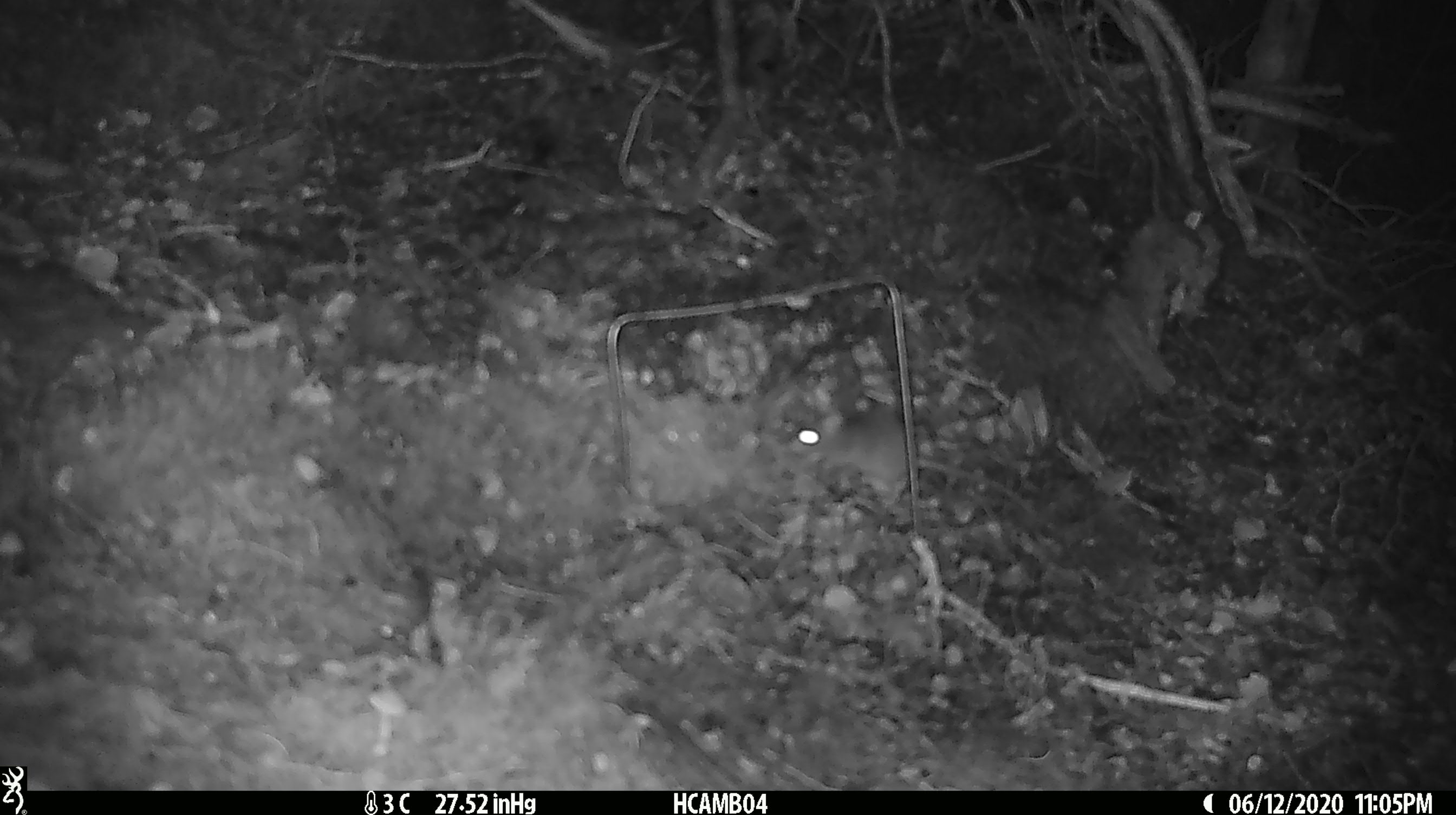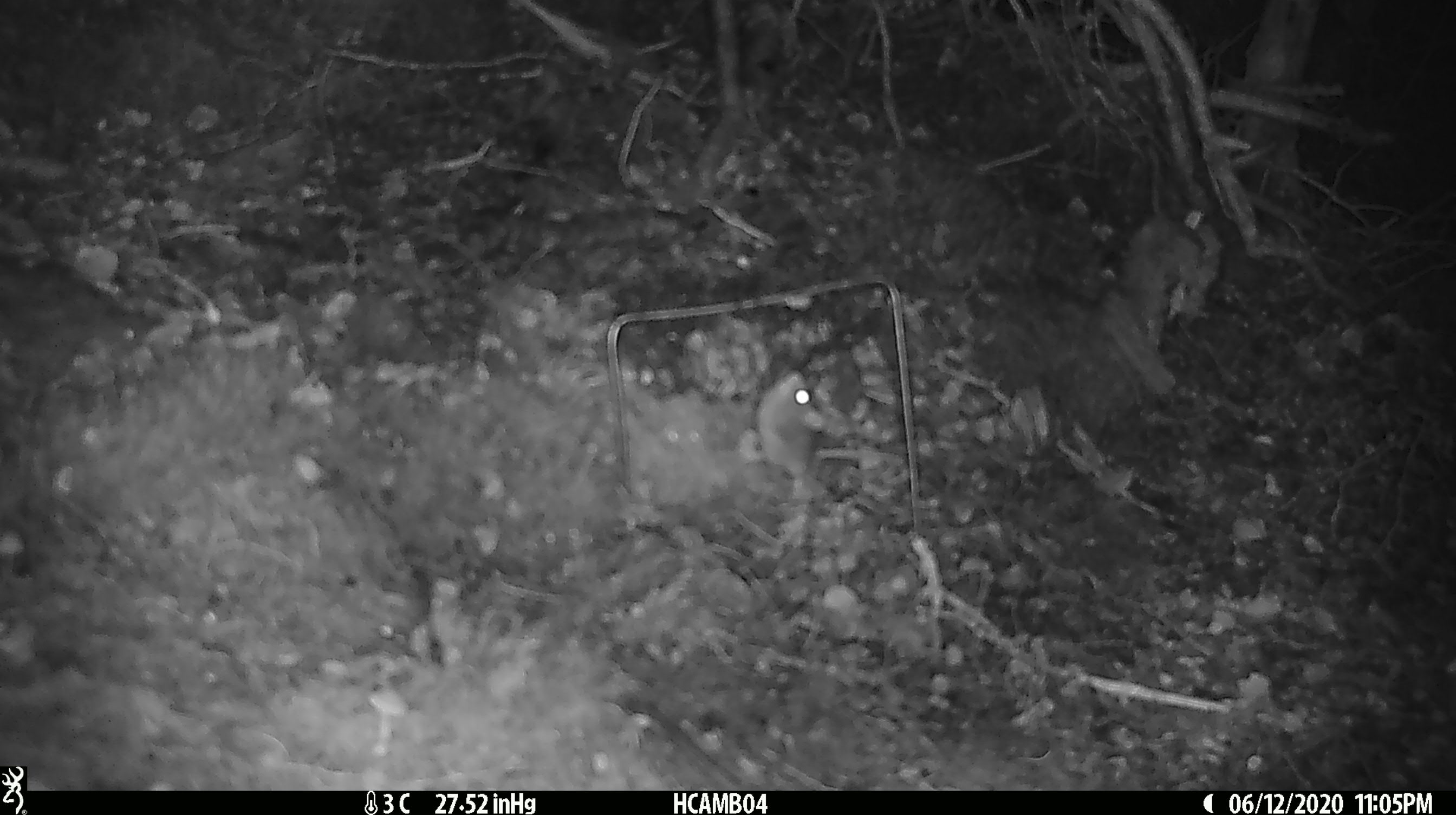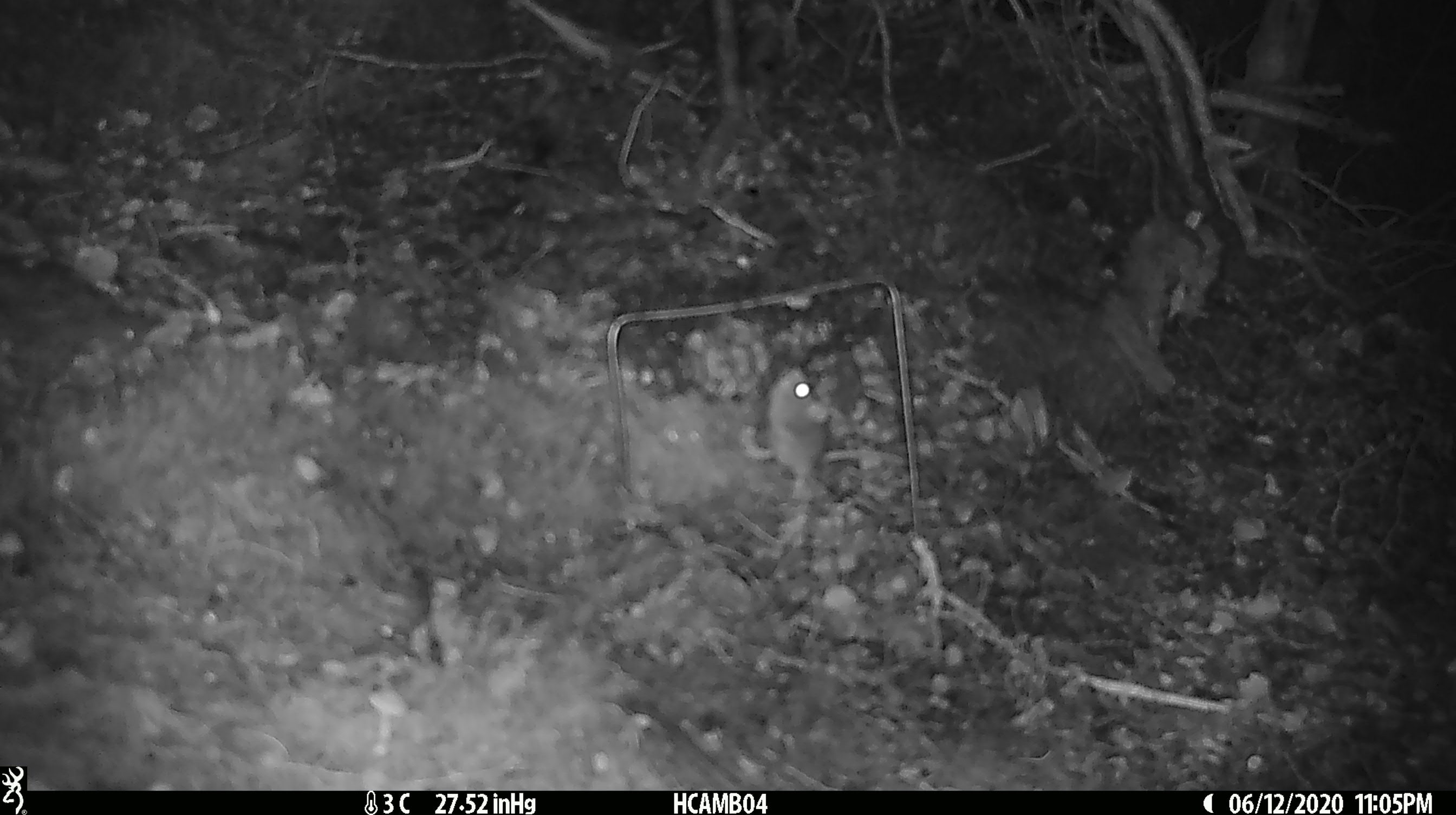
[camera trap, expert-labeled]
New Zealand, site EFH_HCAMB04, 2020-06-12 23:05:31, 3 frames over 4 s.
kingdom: Animalia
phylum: Chordata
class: Mammalia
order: Rodentia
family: Muridae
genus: Mus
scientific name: Mus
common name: mouse